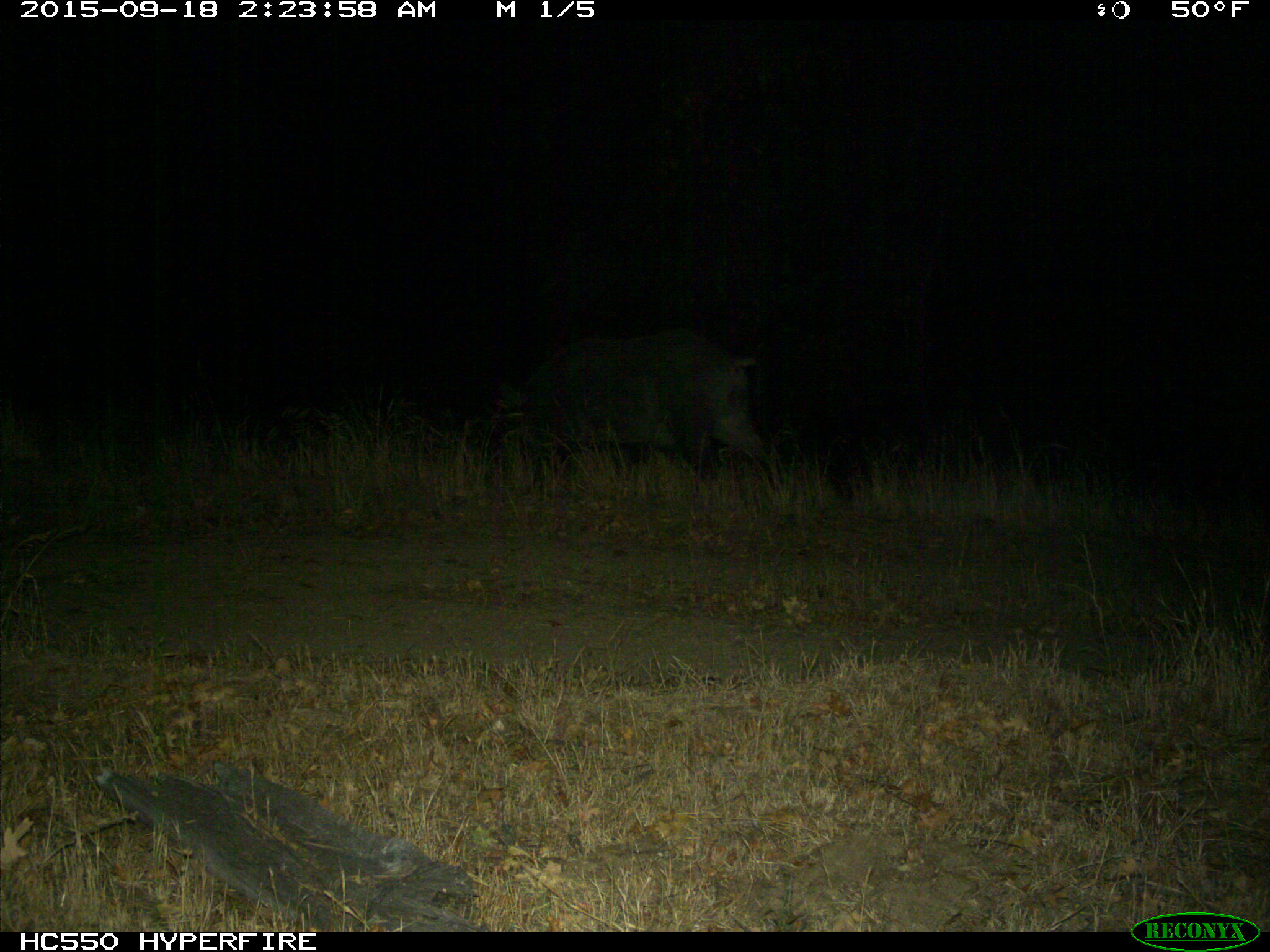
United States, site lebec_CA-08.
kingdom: Animalia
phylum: Chordata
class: Mammalia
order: Artiodactyla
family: Suidae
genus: Sus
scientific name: Sus scrofa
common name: wild boar